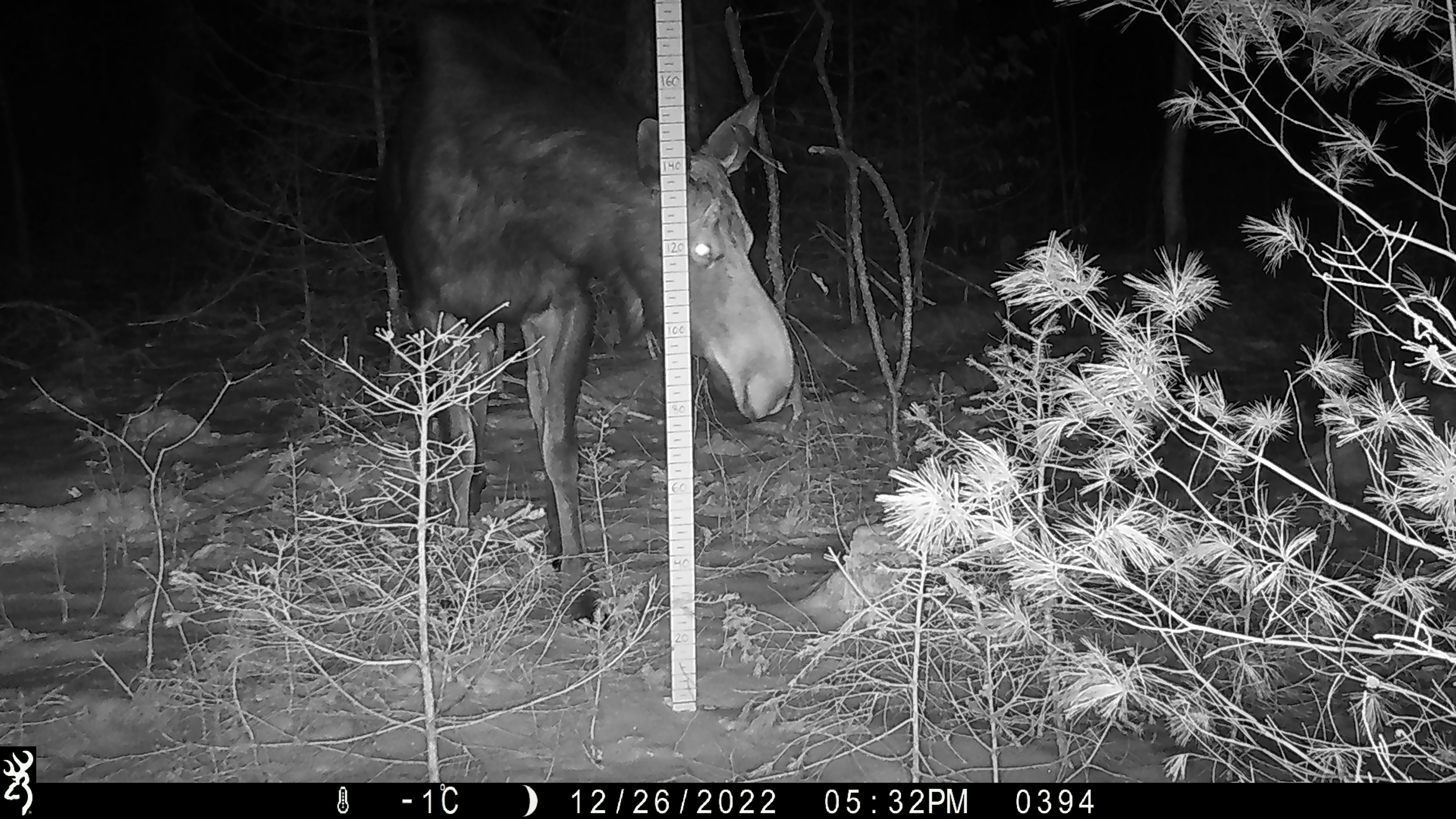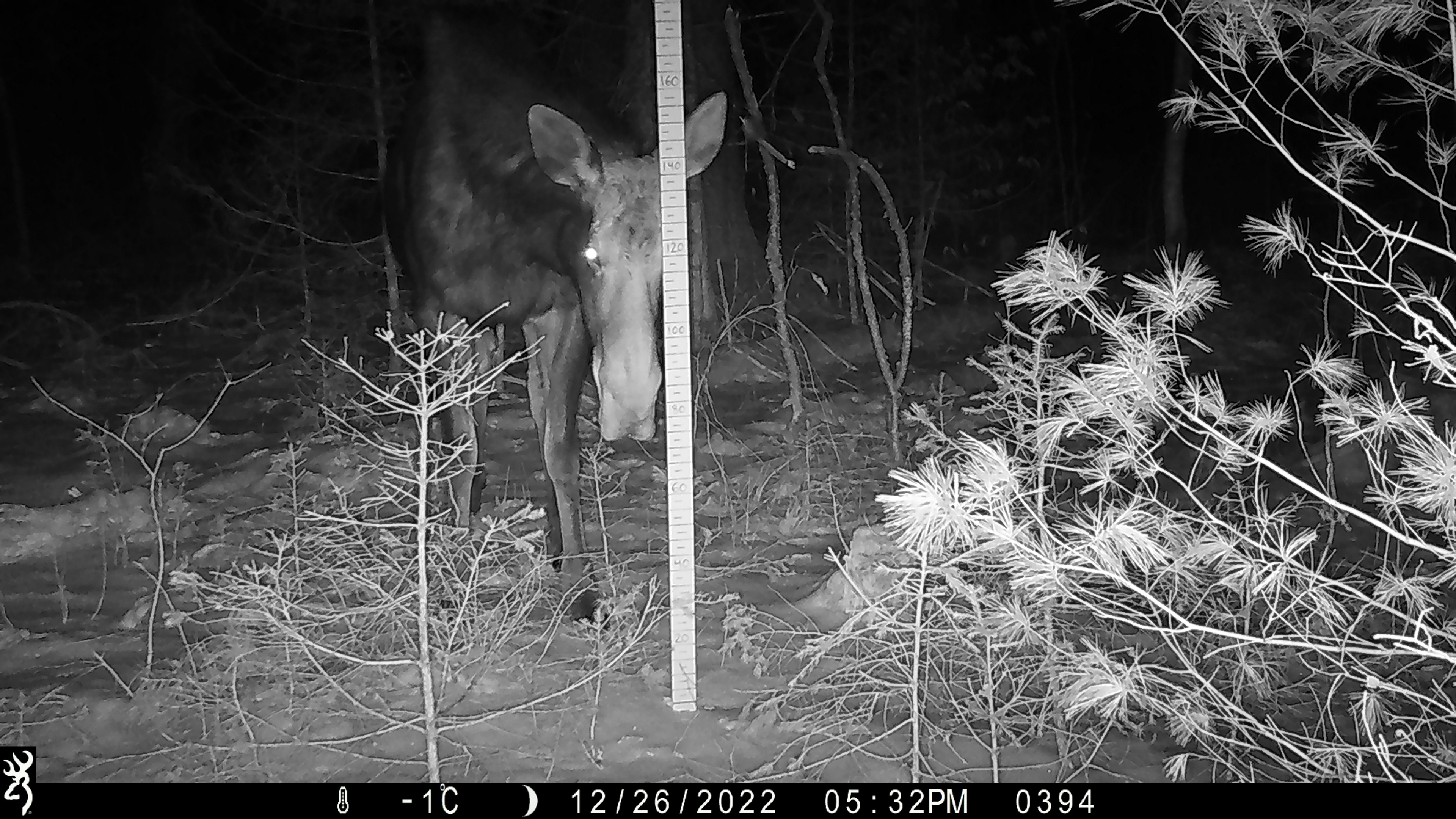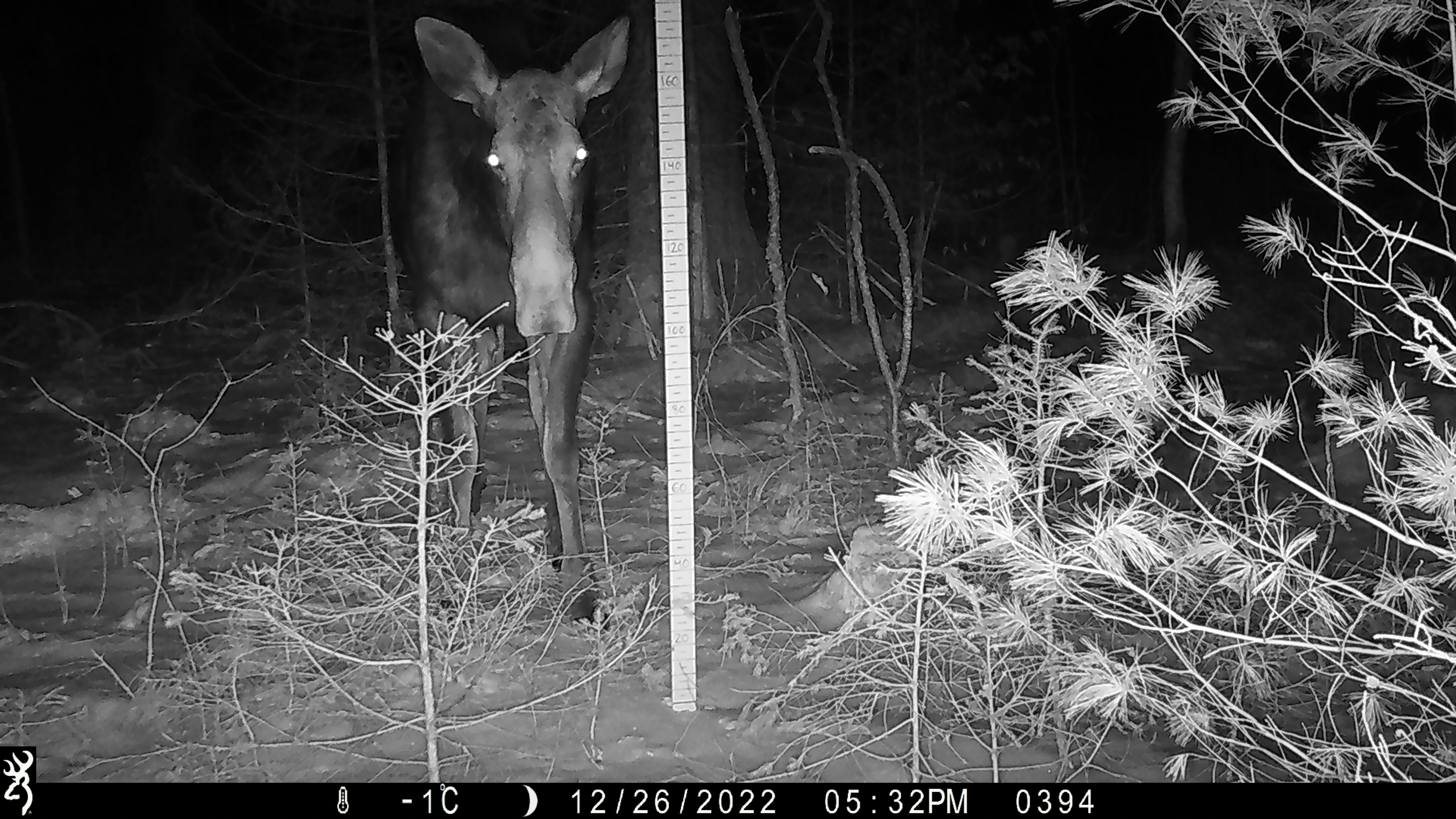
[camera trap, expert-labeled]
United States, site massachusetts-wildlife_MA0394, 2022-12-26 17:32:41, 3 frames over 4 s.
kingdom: Animalia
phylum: Chordata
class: Mammalia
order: Artiodactyla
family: Cervidae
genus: Alces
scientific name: Alces alces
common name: moose